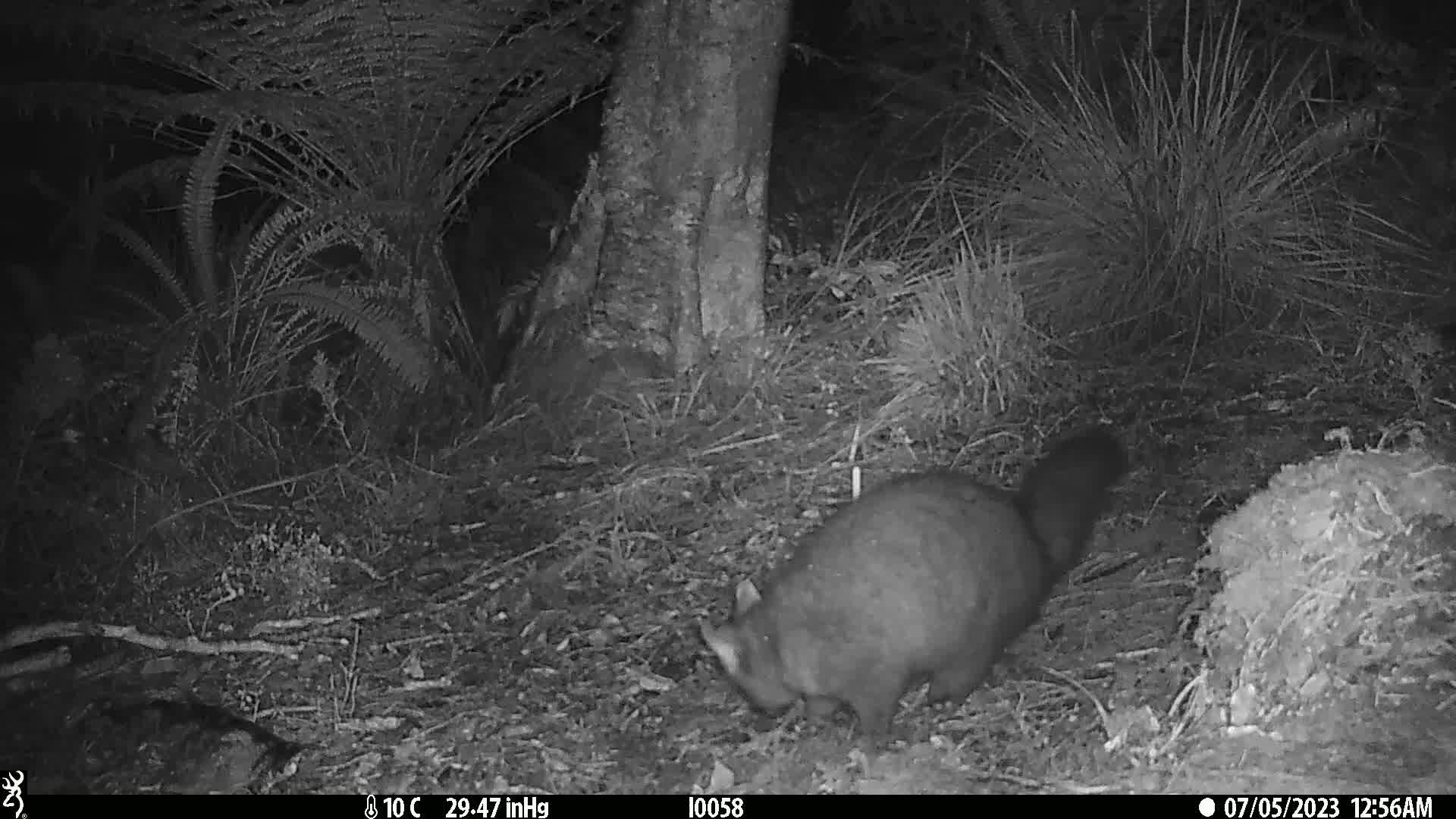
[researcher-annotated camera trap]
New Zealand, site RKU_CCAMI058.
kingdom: Animalia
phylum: Chordata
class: Mammalia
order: Diprotodontia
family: Phalangeridae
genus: Trichosurus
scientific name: Trichosurus vulpecula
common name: common brushtail possum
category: possum